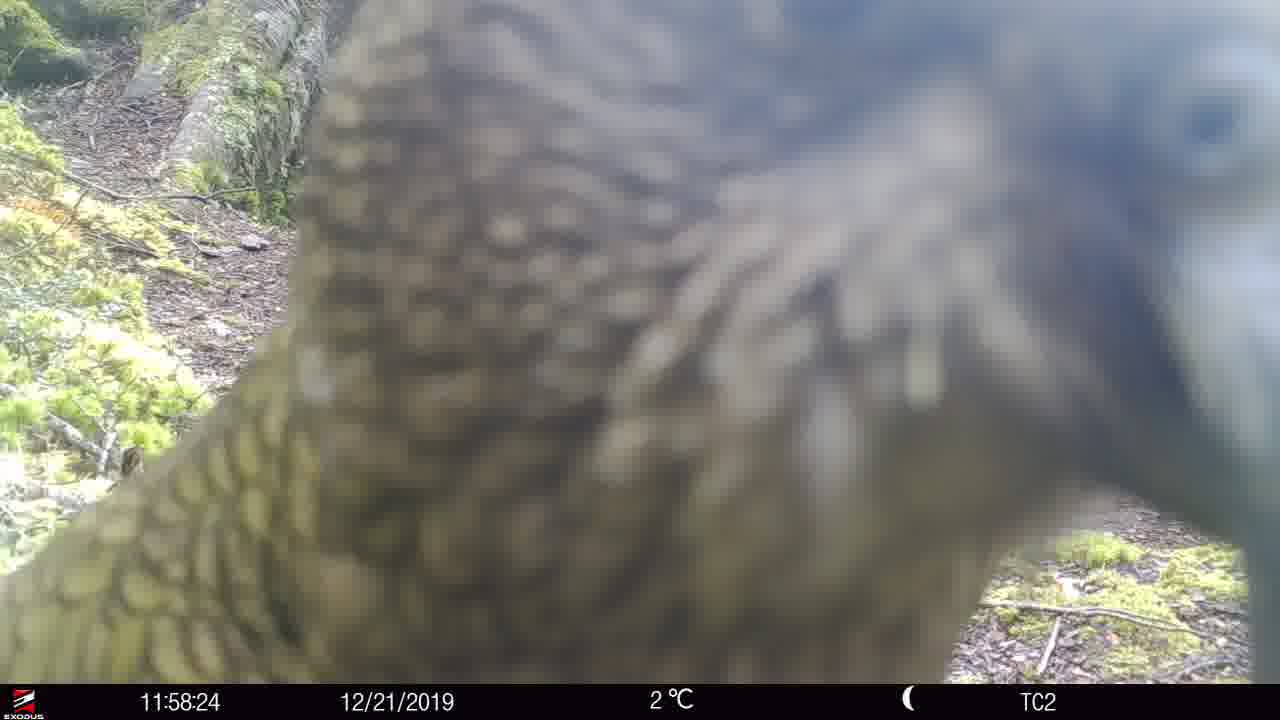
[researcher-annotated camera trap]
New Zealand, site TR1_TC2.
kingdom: Animalia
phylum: Chordata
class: Aves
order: Psittaciformes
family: Strigopidae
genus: Nestor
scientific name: Nestor notabilis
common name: kea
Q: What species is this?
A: Kea (Nestor notabilis).